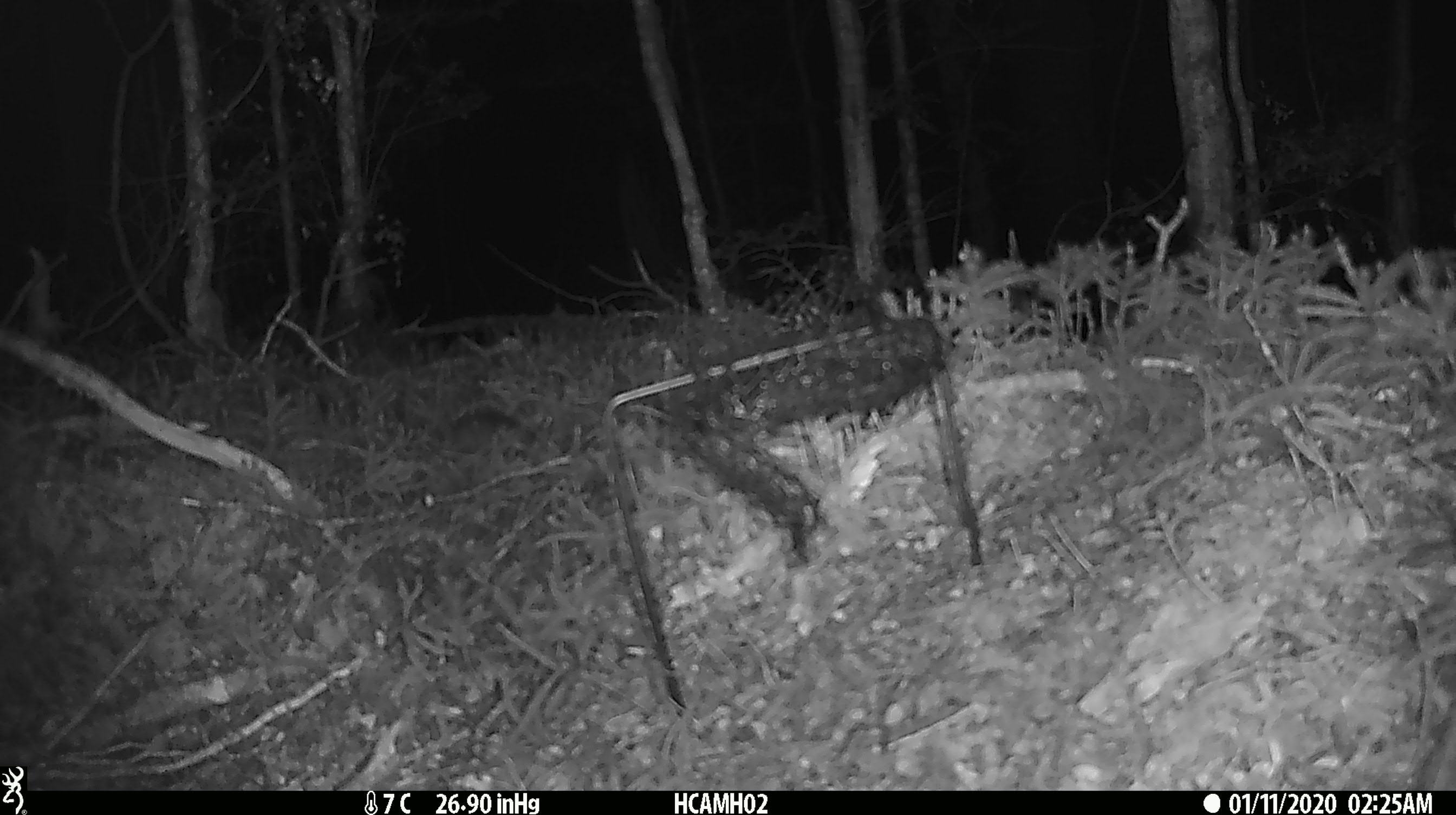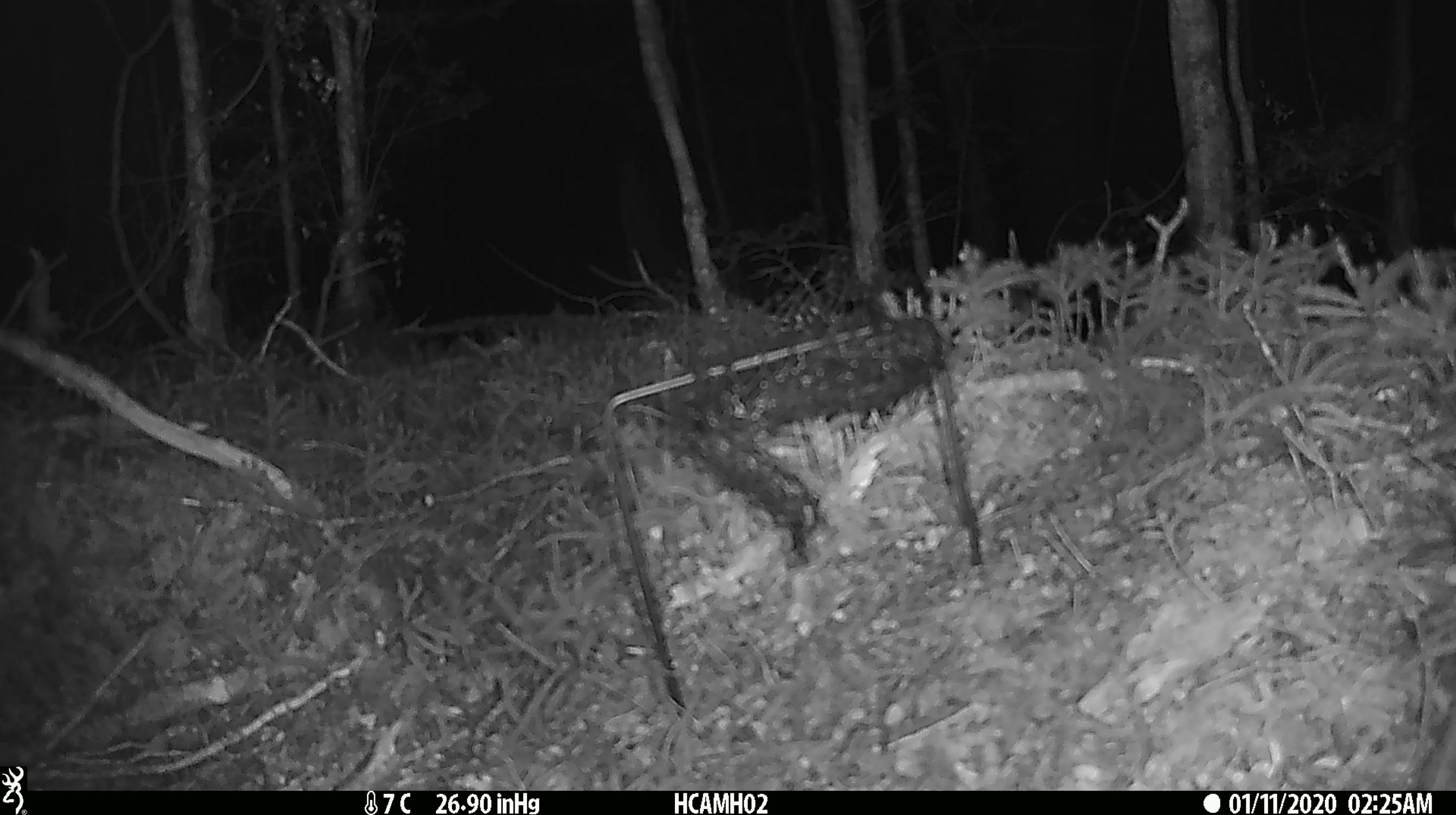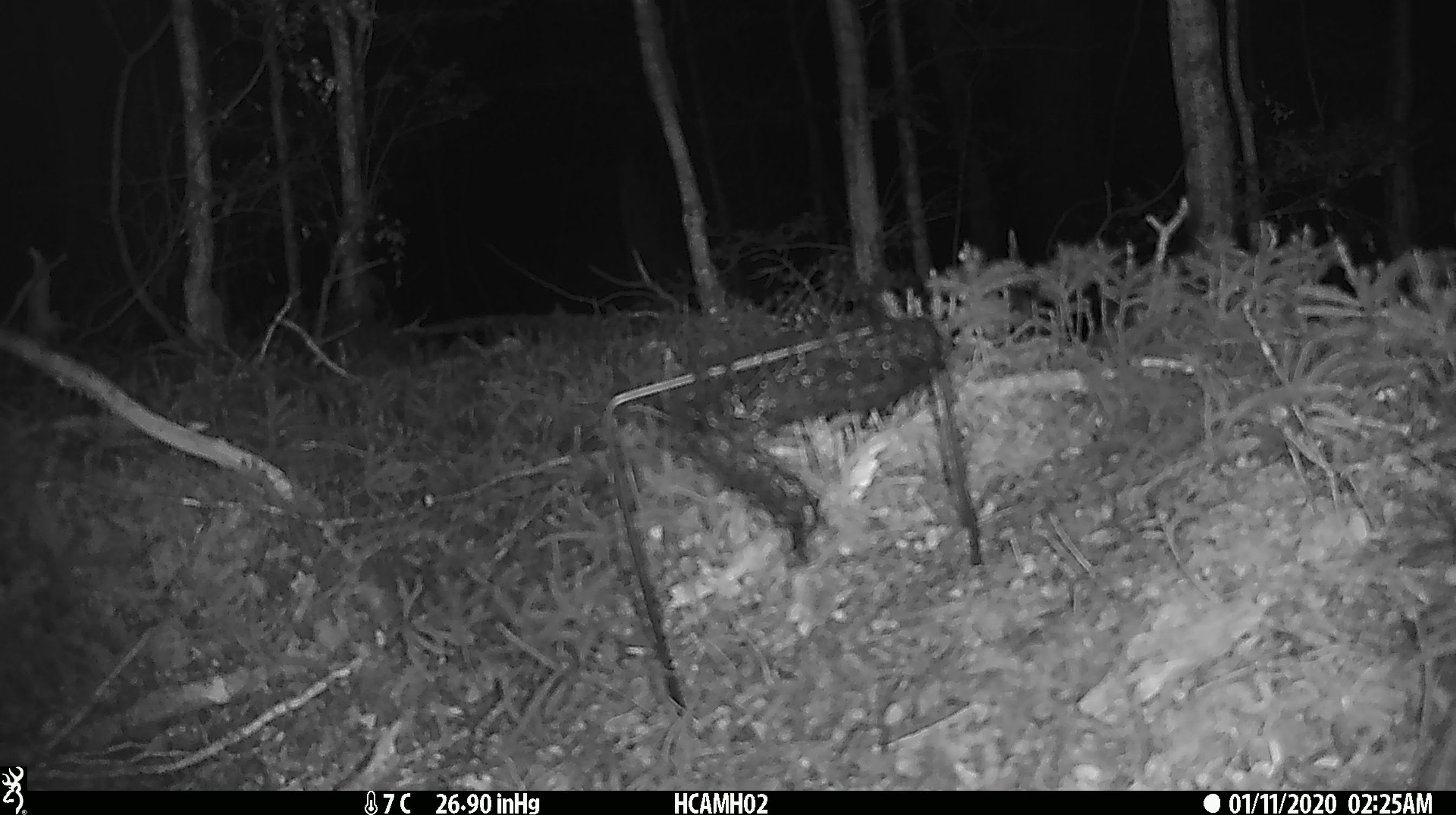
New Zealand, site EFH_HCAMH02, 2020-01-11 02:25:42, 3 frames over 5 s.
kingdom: Animalia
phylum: Chordata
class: Mammalia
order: Rodentia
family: Muridae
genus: Mus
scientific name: Mus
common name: mouse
Mouse (Mus).